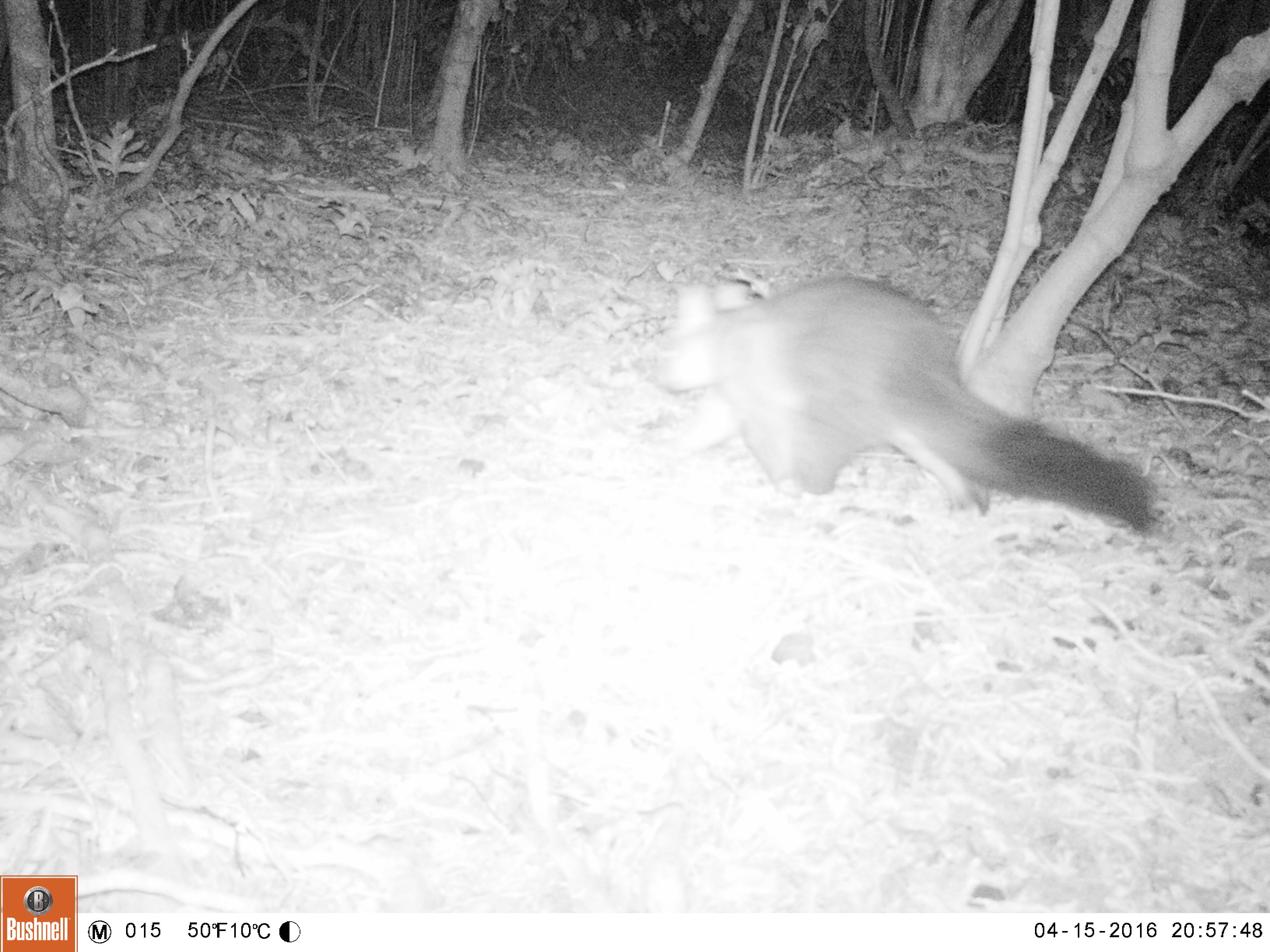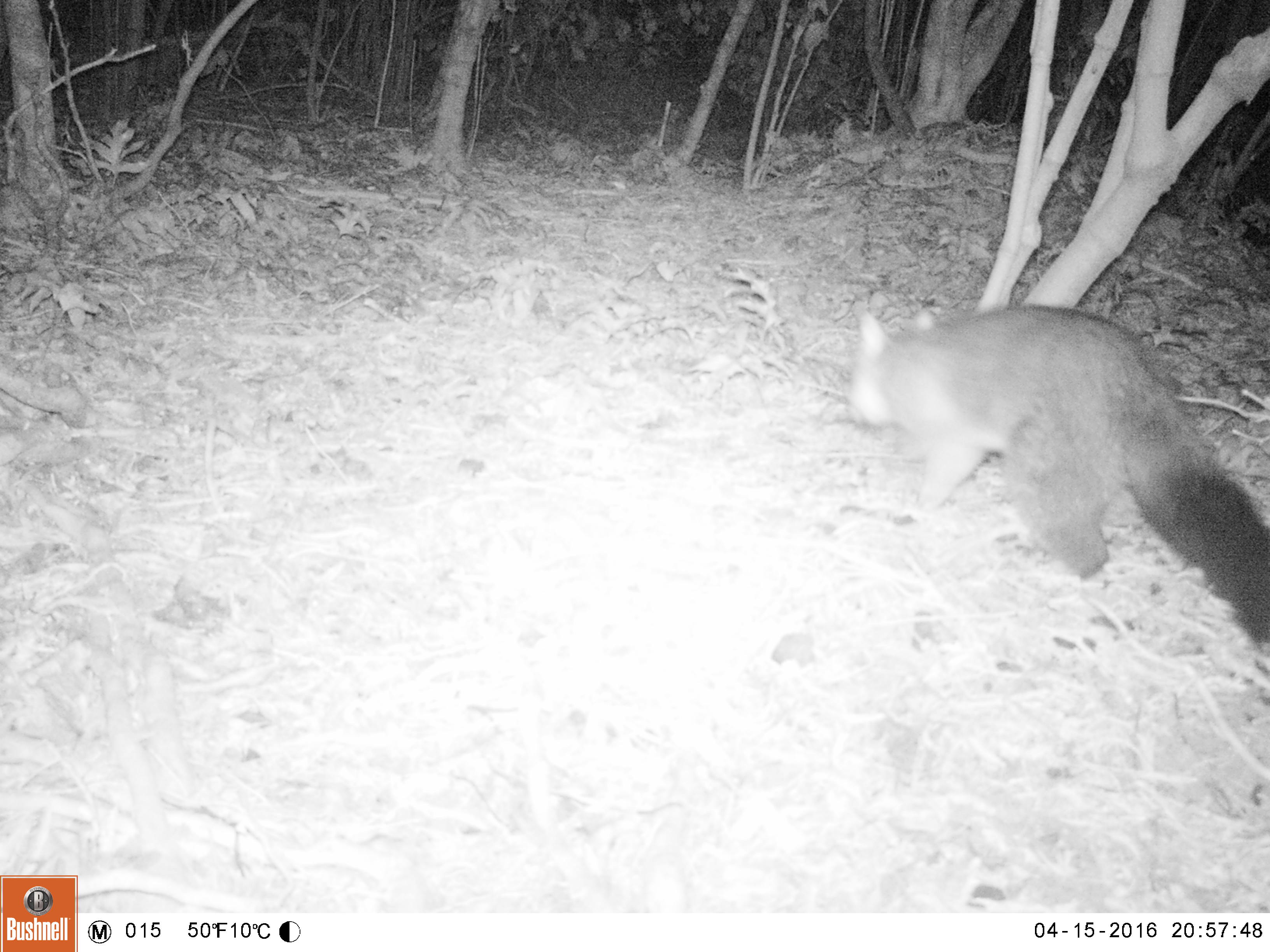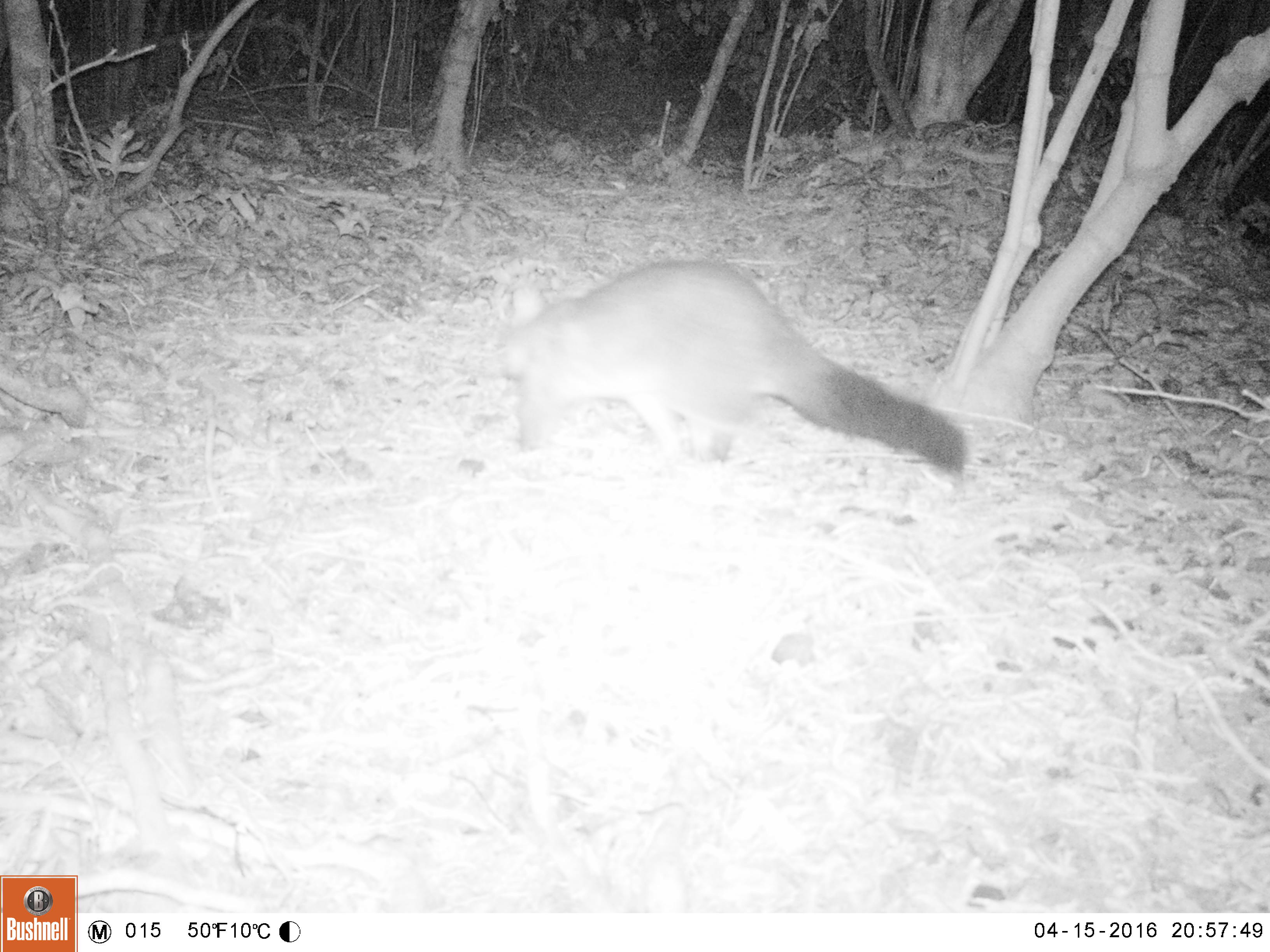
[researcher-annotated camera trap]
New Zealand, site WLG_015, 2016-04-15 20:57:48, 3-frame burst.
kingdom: Animalia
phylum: Chordata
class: Mammalia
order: Diprotodontia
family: Phalangeridae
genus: Trichosurus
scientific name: Trichosurus vulpecula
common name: common brushtail possum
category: possum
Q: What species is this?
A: Possum (common brushtail possum) (Trichosurus vulpecula).